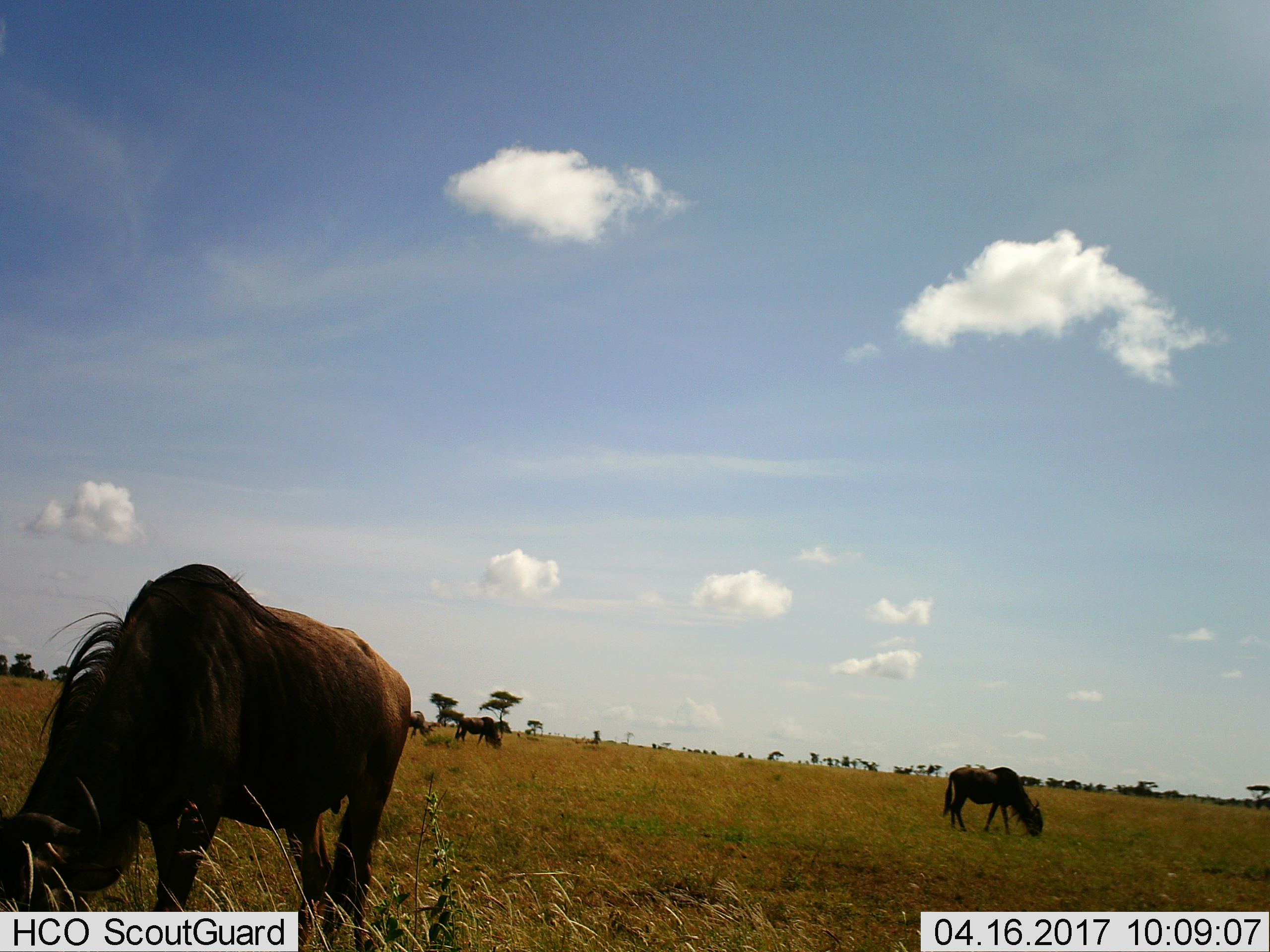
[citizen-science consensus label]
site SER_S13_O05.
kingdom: Animalia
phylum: Chordata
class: Mammalia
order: Artiodactyla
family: Bovidae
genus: Connochaetes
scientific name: Connochaetes taurinus taurinus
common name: blue wildebeest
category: wildebeestblue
Wildebeestblue (blue wildebeest) (Connochaetes taurinus taurinus), count 4. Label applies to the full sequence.